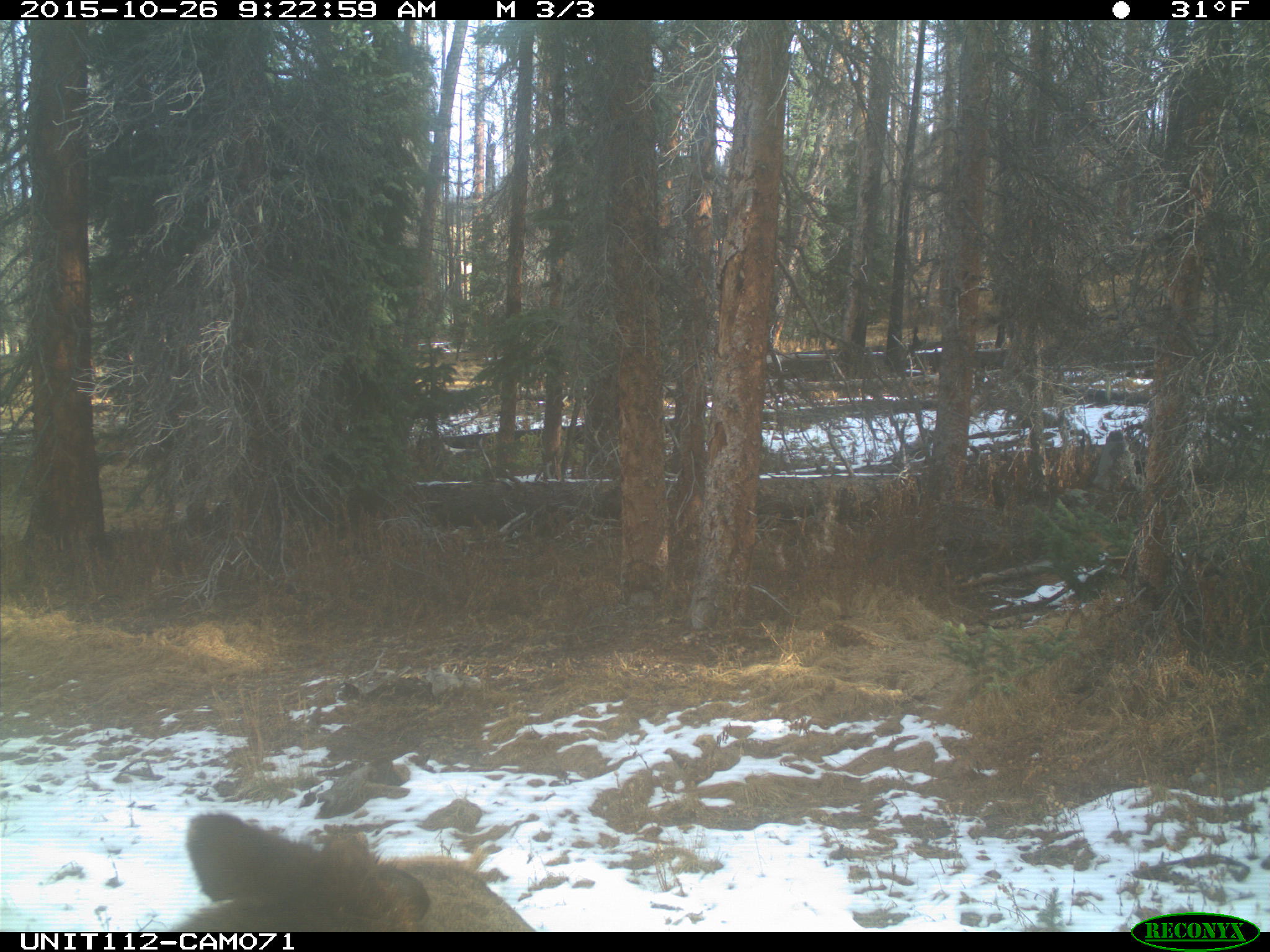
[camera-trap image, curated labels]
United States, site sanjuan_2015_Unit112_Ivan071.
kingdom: Animalia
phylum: Chordata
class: Mammalia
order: Artiodactyla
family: Cervidae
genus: Cervus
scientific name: Cervus elaphus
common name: red deer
Cervus elaphus (red deer).